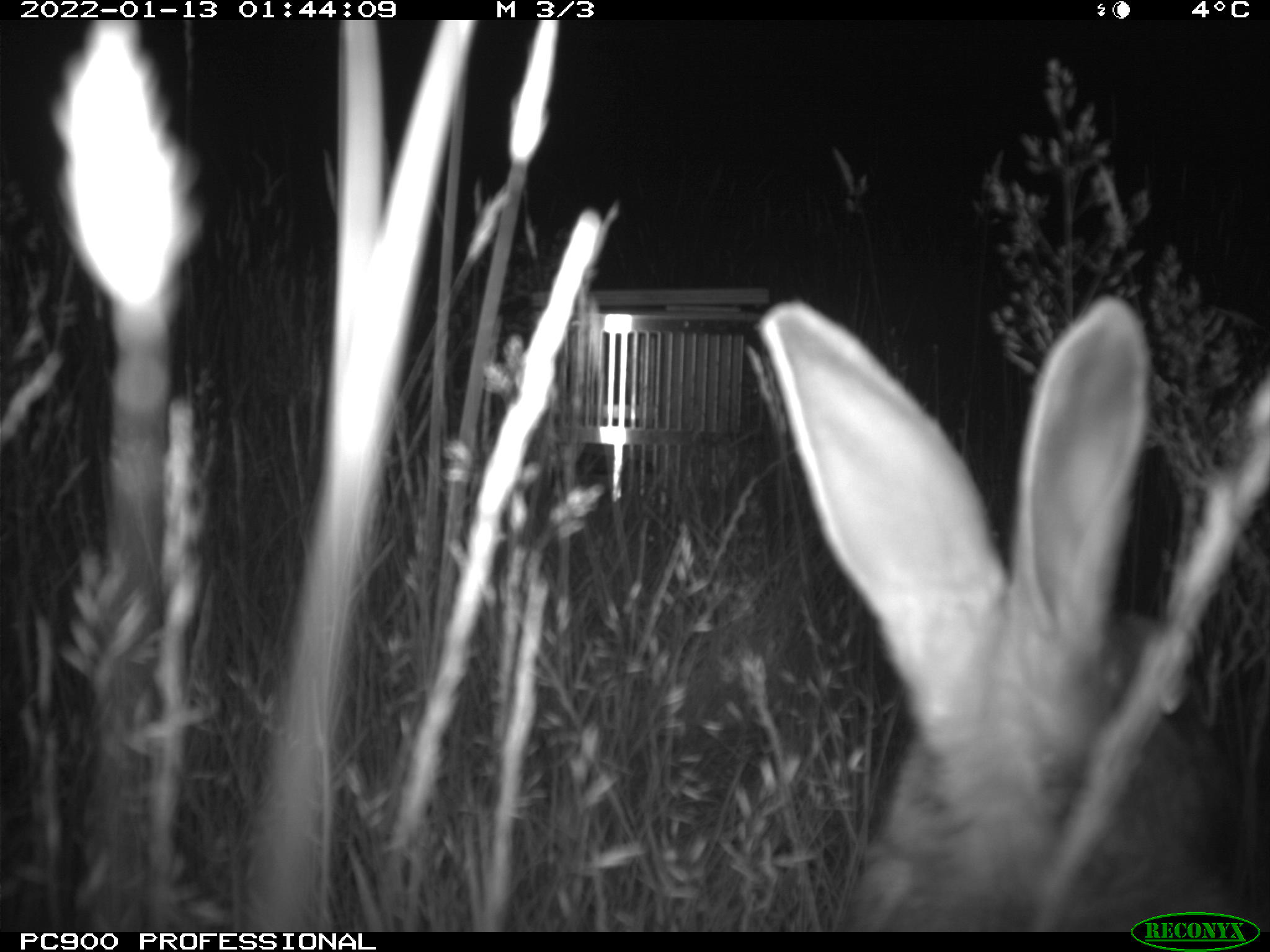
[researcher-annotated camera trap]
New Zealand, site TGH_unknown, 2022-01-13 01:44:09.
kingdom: Animalia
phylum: Chordata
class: Mammalia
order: Lagomorpha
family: Leporidae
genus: Oryctolagus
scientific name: Oryctolagus cuniculus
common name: european rabbit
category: rabbit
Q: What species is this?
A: Rabbit (european rabbit) (Oryctolagus cuniculus).